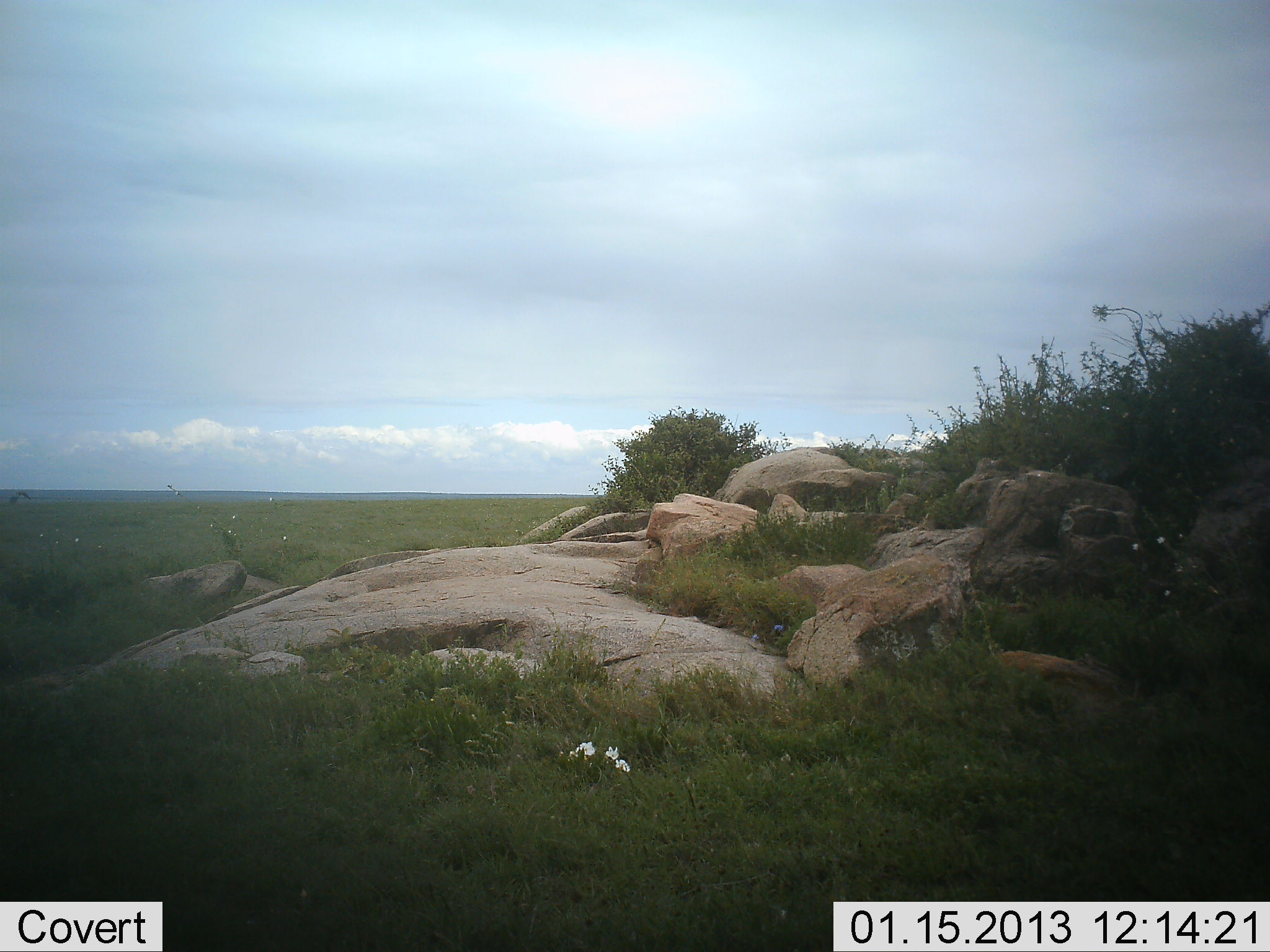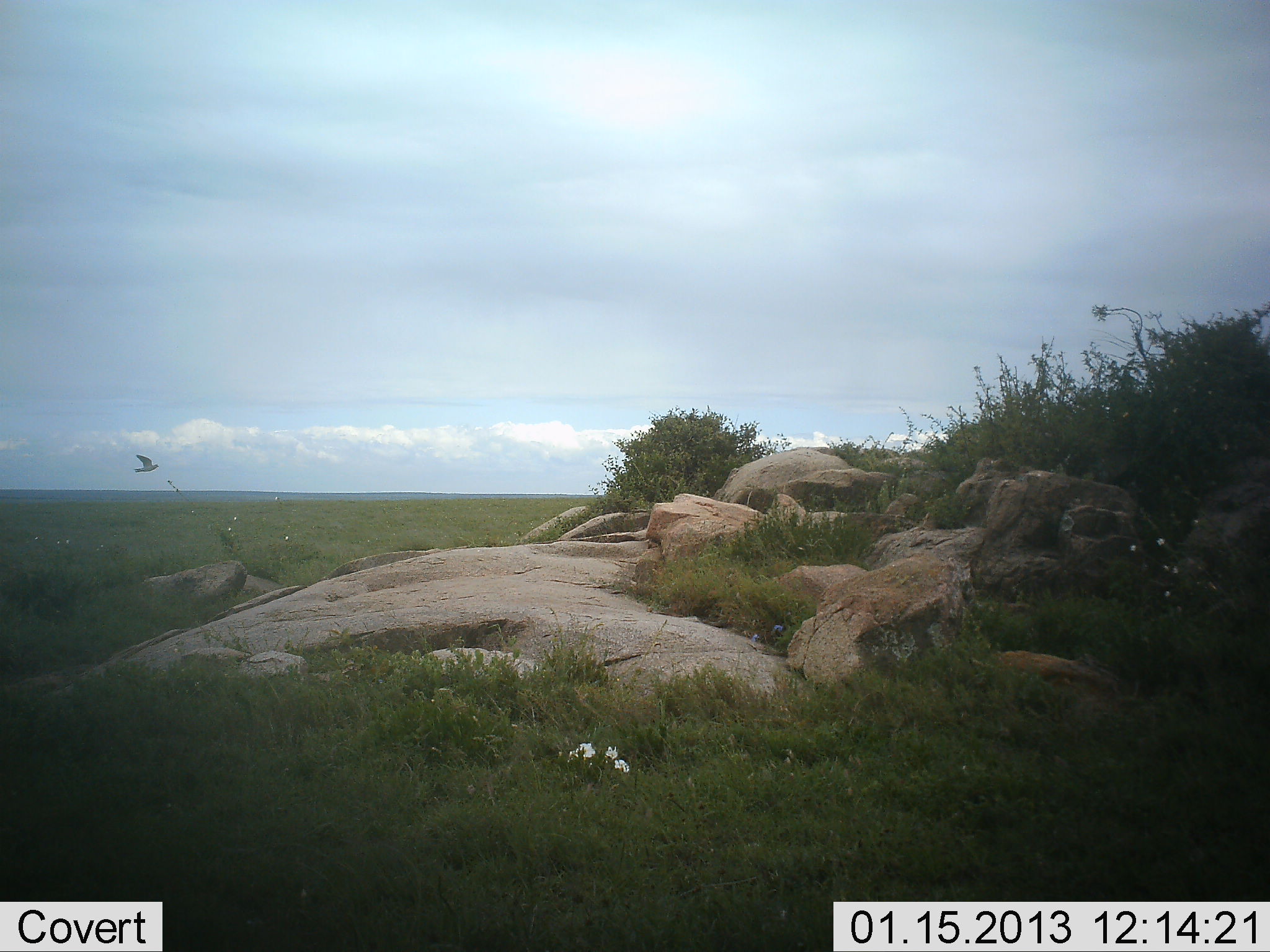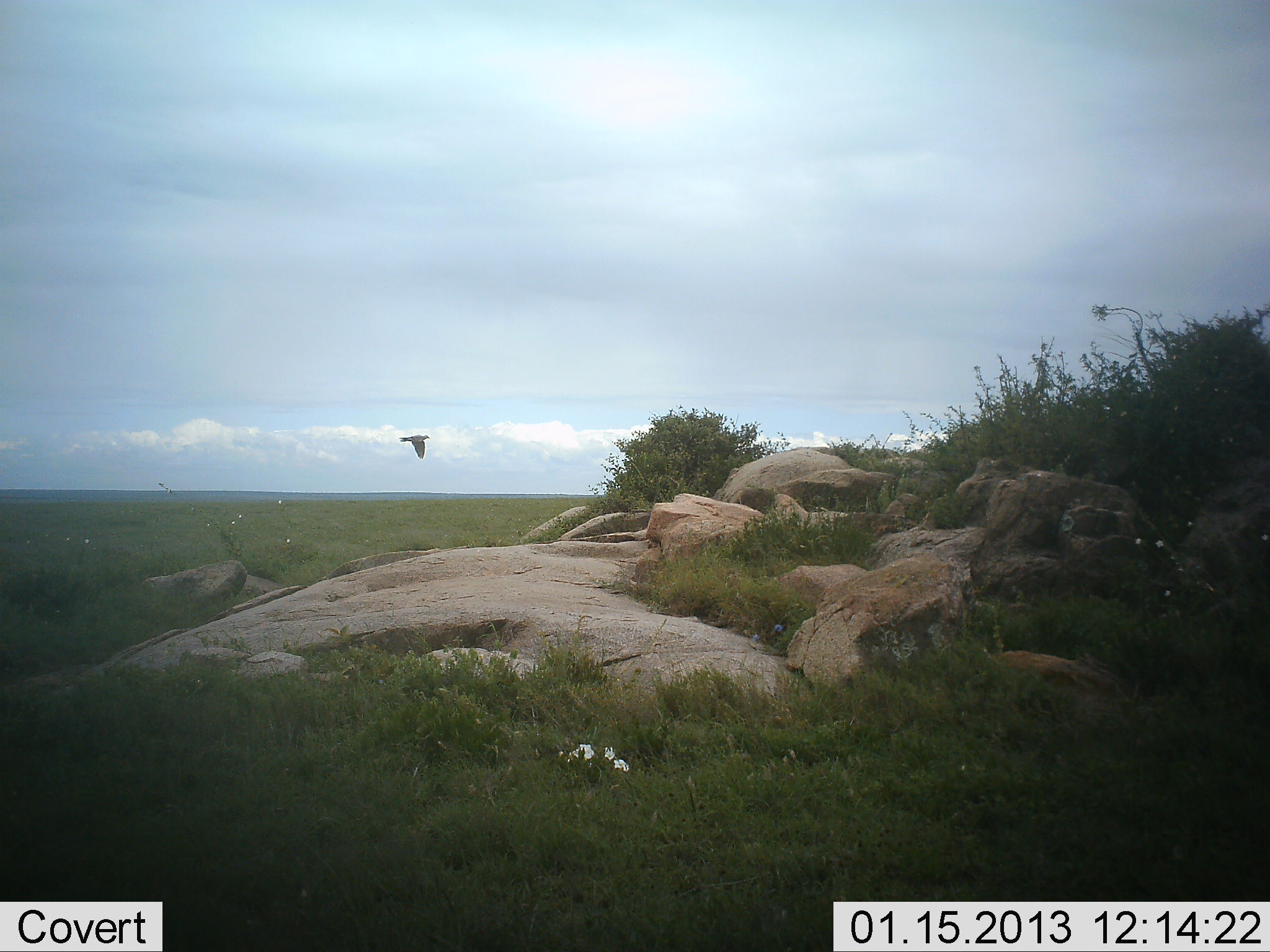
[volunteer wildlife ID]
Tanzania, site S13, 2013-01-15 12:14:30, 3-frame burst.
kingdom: Animalia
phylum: Chordata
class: Aves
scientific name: Aves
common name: bird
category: otherbird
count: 1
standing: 0%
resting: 0%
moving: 100%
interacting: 0%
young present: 0%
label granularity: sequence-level